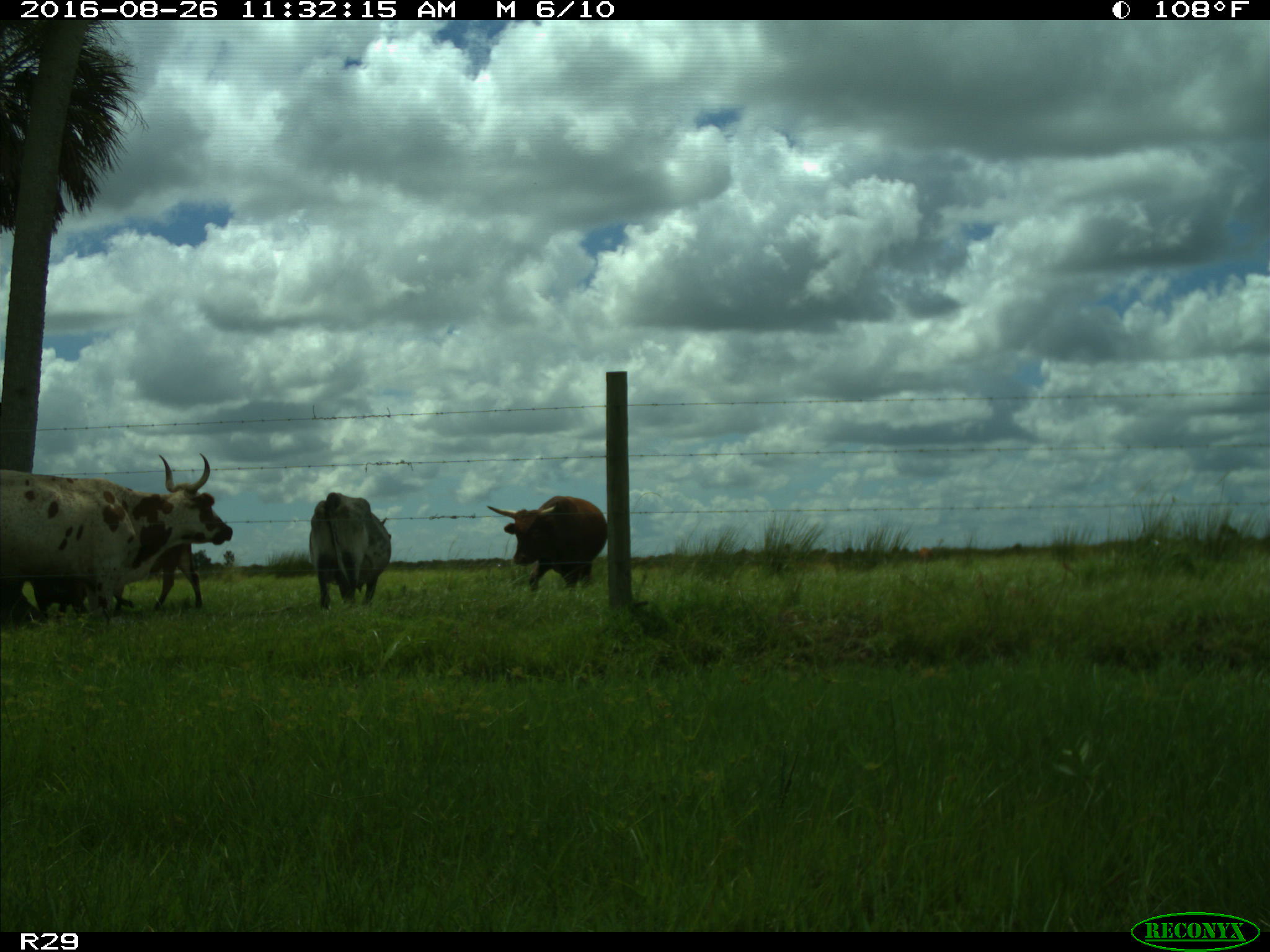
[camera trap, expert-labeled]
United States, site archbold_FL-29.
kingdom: Animalia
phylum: Chordata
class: Mammalia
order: Artiodactyla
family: Bovidae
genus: Bos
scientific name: Bos taurus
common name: domestic cow